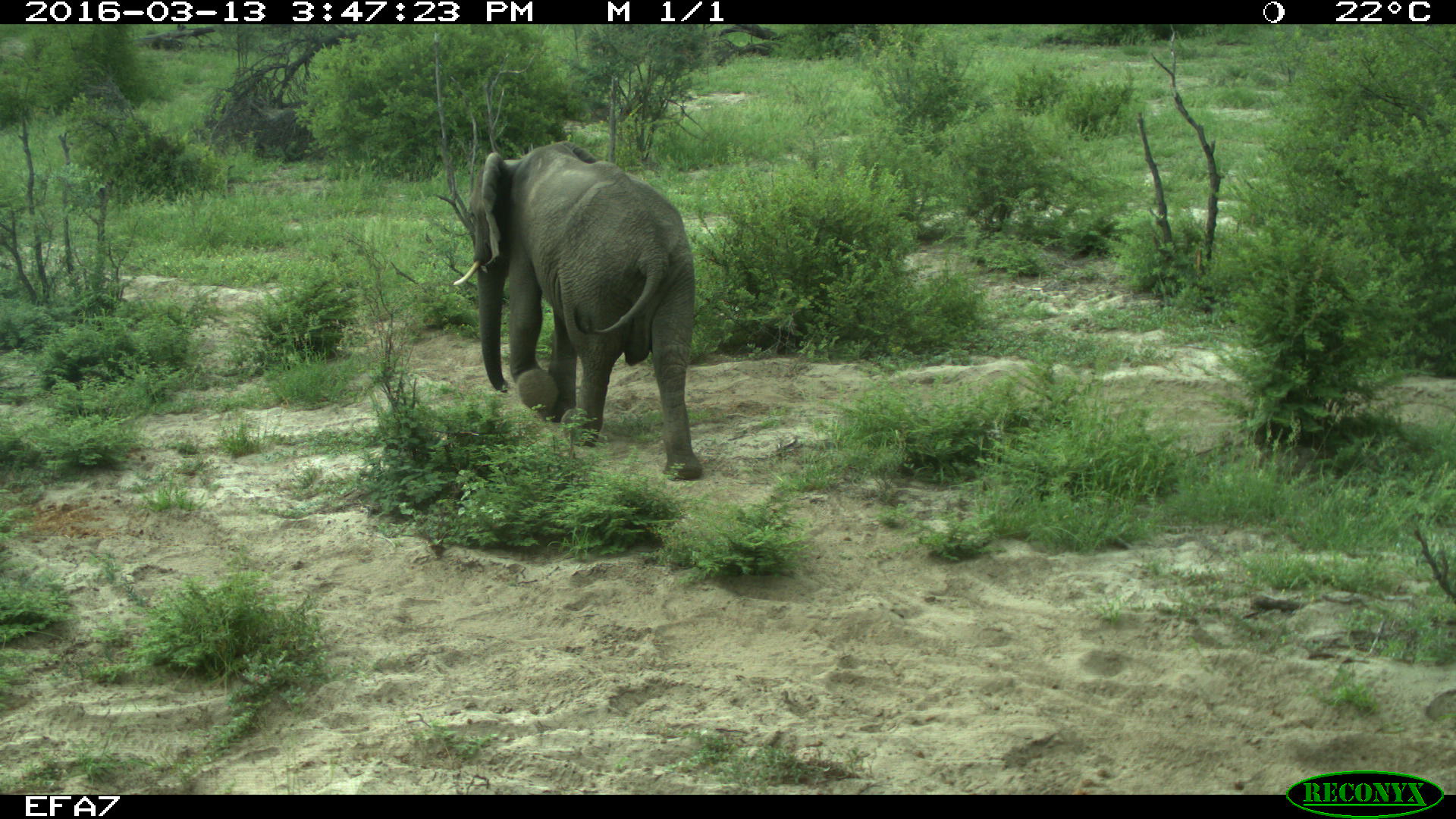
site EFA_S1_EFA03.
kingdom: Animalia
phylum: Chordata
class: Mammalia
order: Proboscidea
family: Elephantidae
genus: Loxodonta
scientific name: Loxodonta africana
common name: african bush elephant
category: elephant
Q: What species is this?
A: Elephant (african bush elephant) (Loxodonta africana).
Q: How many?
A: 1.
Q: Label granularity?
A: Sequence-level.